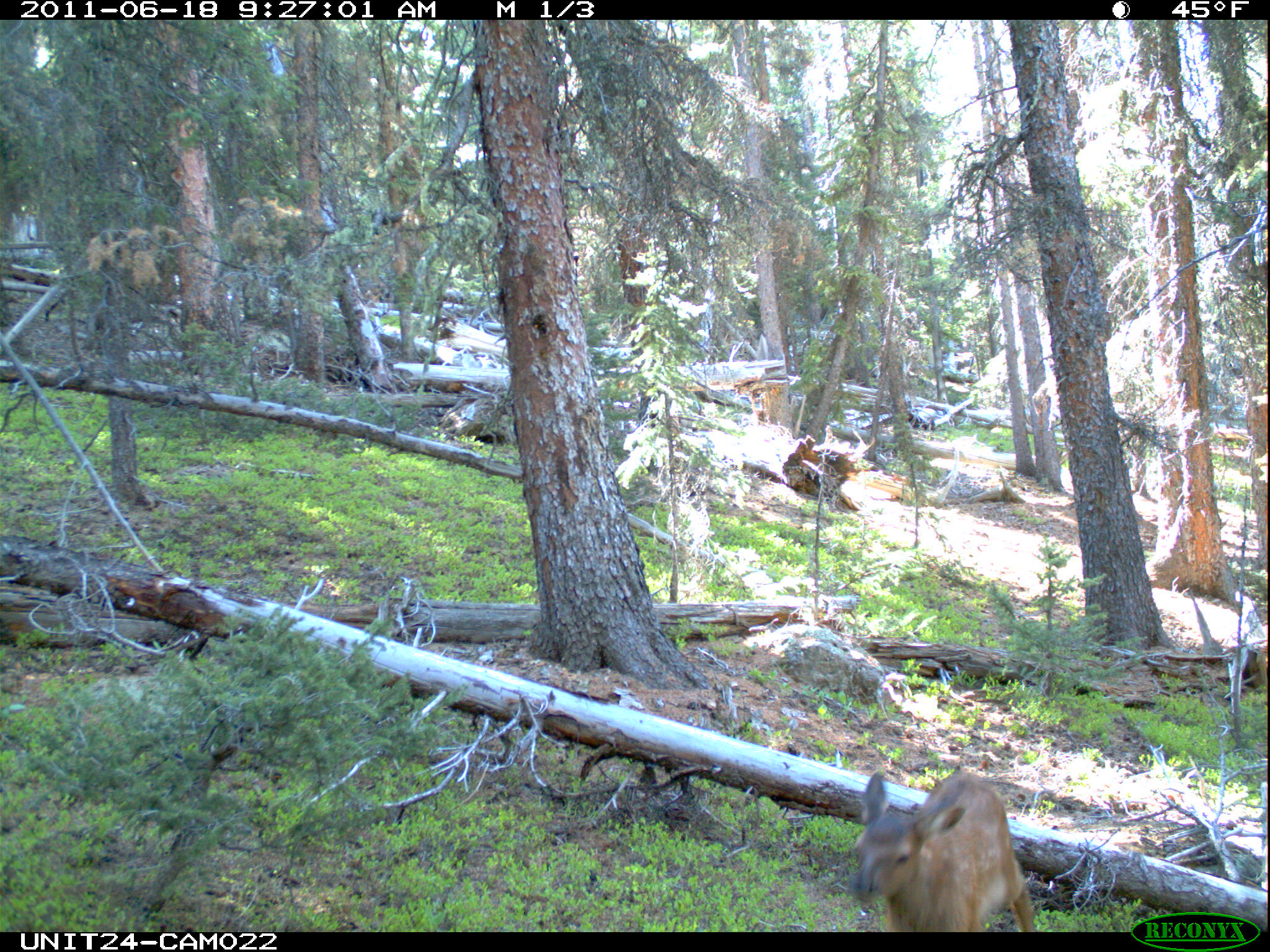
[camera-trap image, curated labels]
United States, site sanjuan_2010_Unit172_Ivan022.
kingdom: Animalia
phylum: Chordata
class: Mammalia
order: Artiodactyla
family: Cervidae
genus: Cervus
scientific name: Cervus elaphus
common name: red deer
Cervus elaphus (red deer).